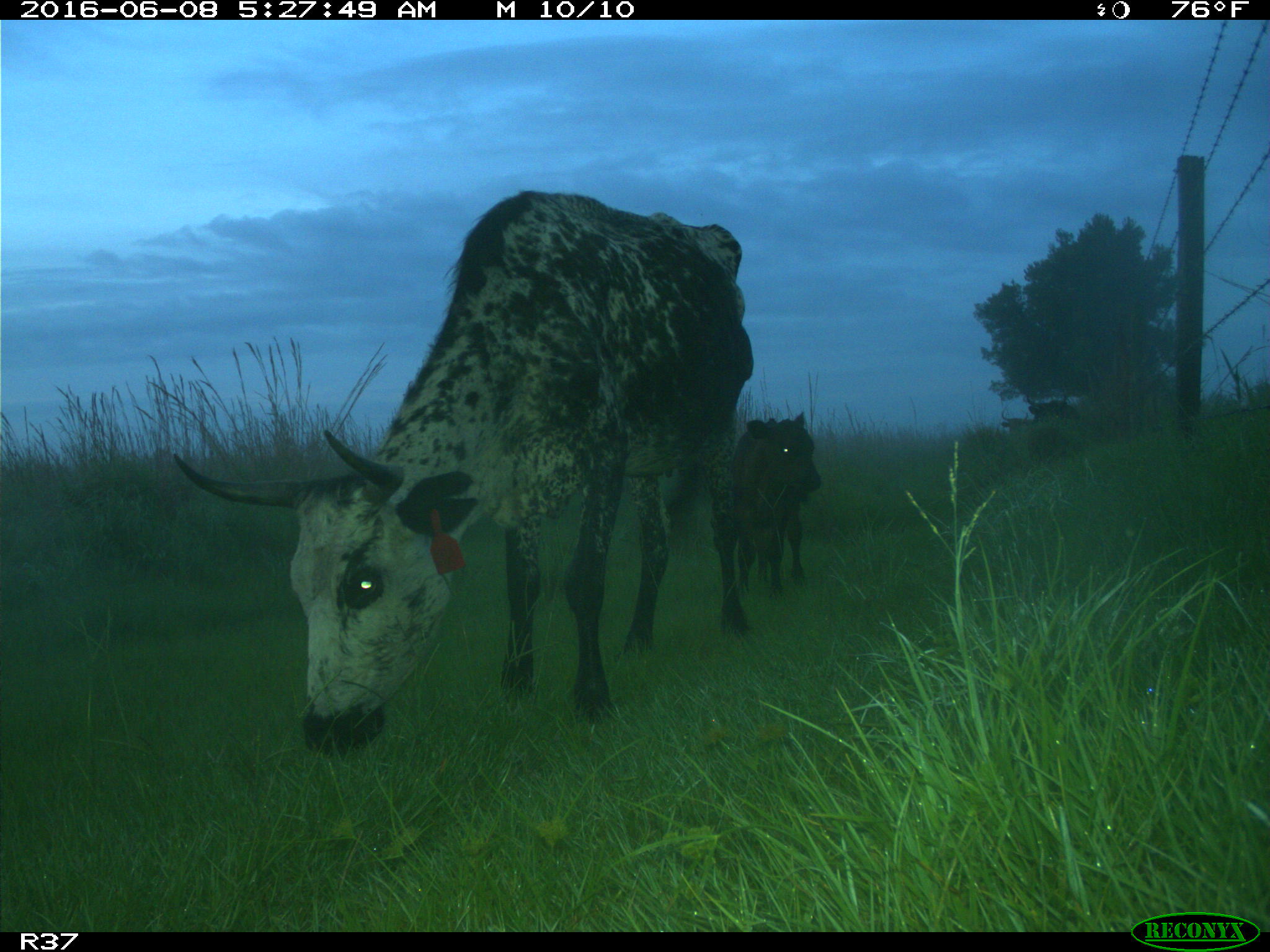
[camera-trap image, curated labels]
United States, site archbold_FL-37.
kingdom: Animalia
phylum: Chordata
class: Mammalia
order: Artiodactyla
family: Bovidae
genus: Bos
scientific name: Bos taurus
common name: domestic cow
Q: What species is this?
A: Bos taurus (domestic cow).